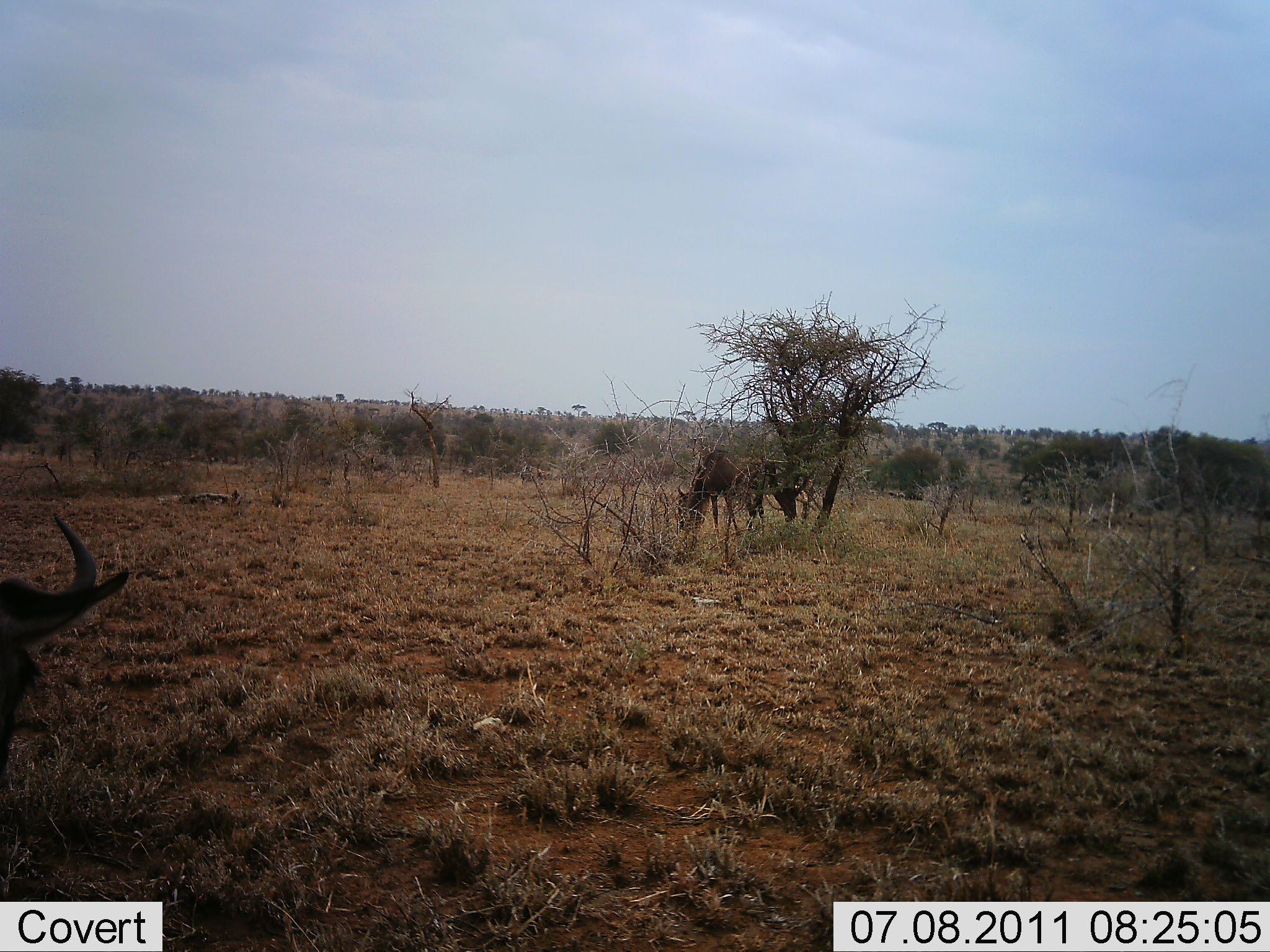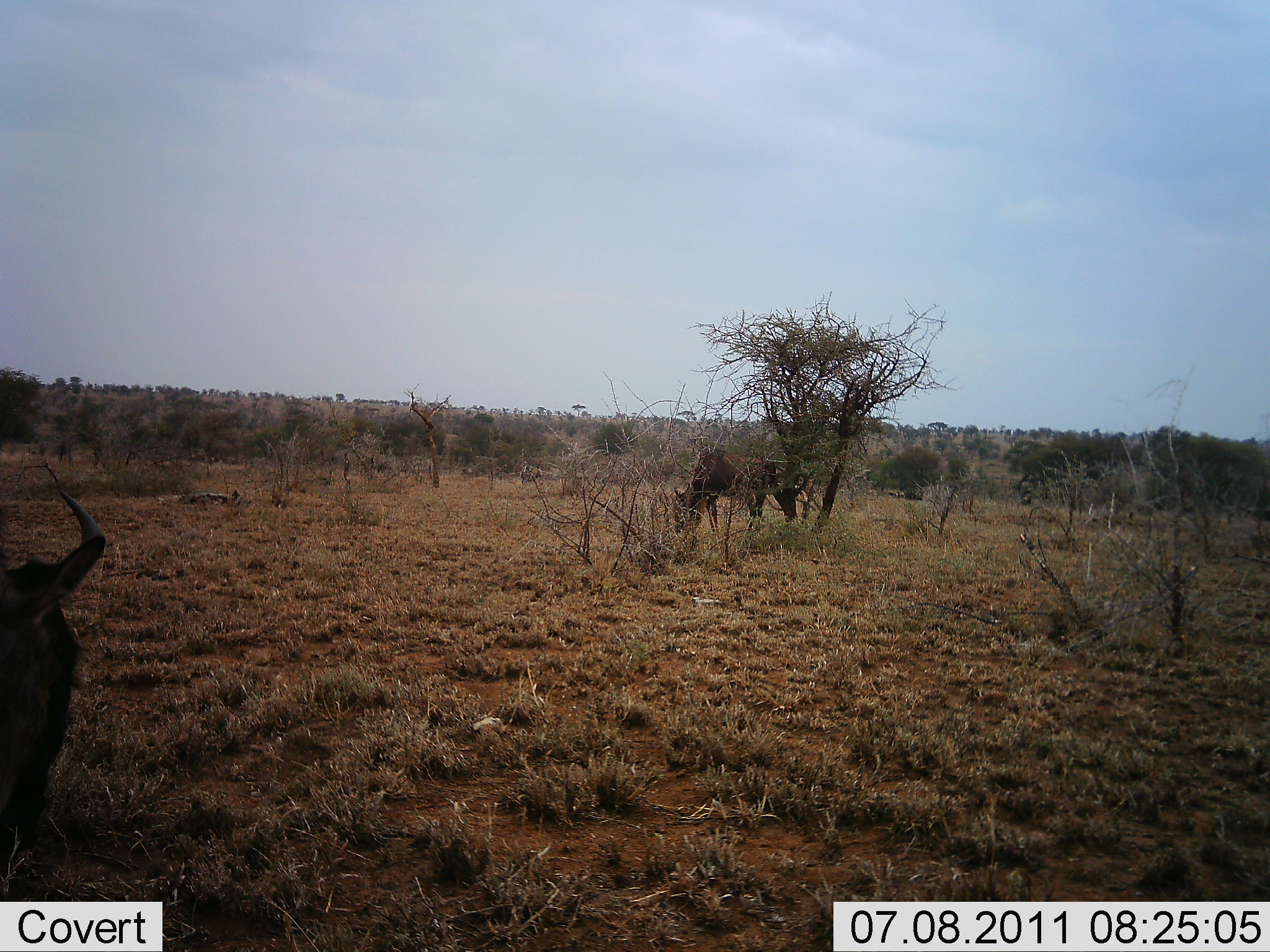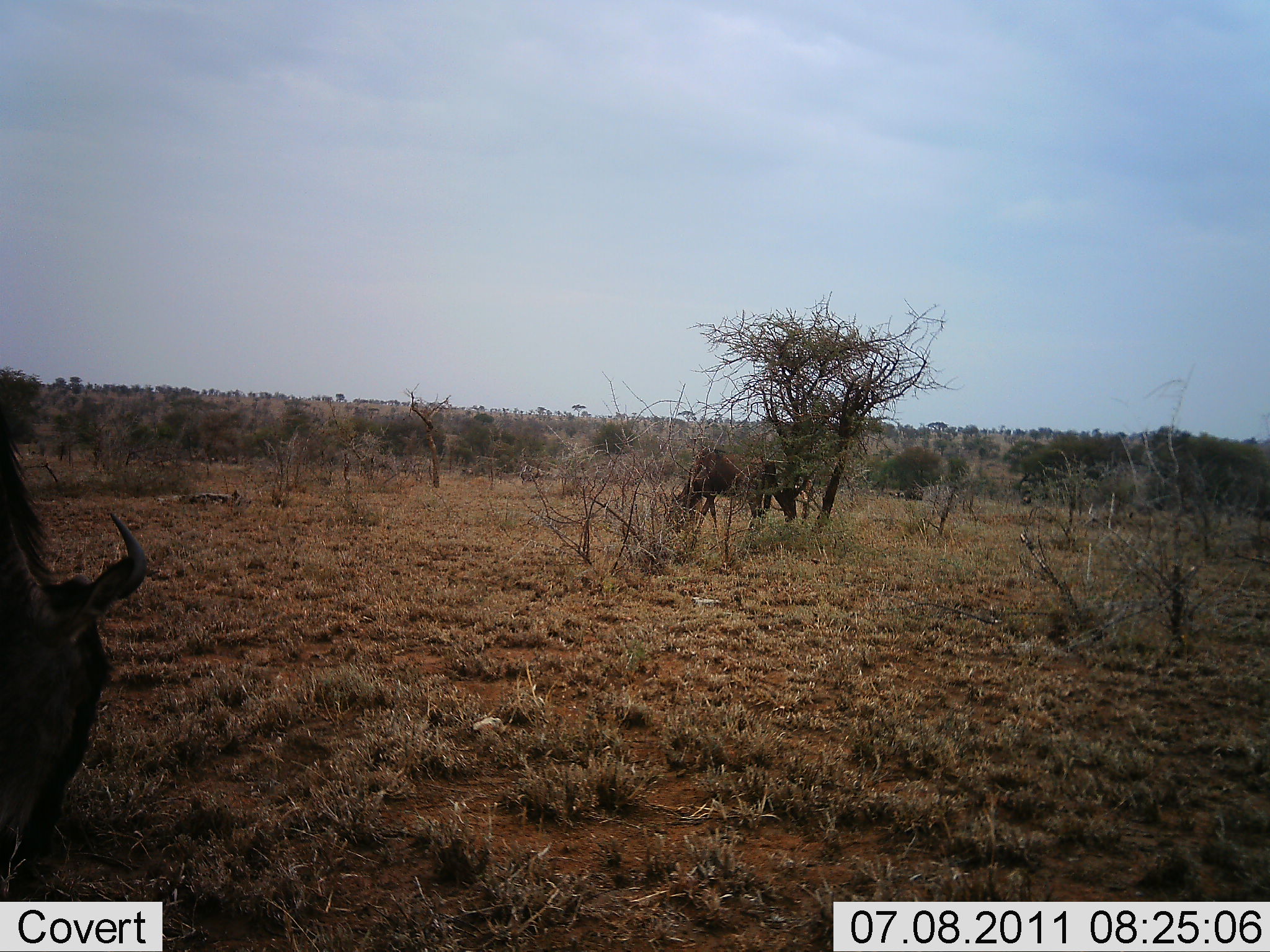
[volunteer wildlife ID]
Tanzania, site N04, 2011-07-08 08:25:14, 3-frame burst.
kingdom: Animalia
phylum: Chordata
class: Mammalia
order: Artiodactyla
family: Bovidae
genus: Connochaetes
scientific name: Connochaetes taurinus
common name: blue wildebeest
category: wildebeest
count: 2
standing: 45%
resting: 9%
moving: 18%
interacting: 0%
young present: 0%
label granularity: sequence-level